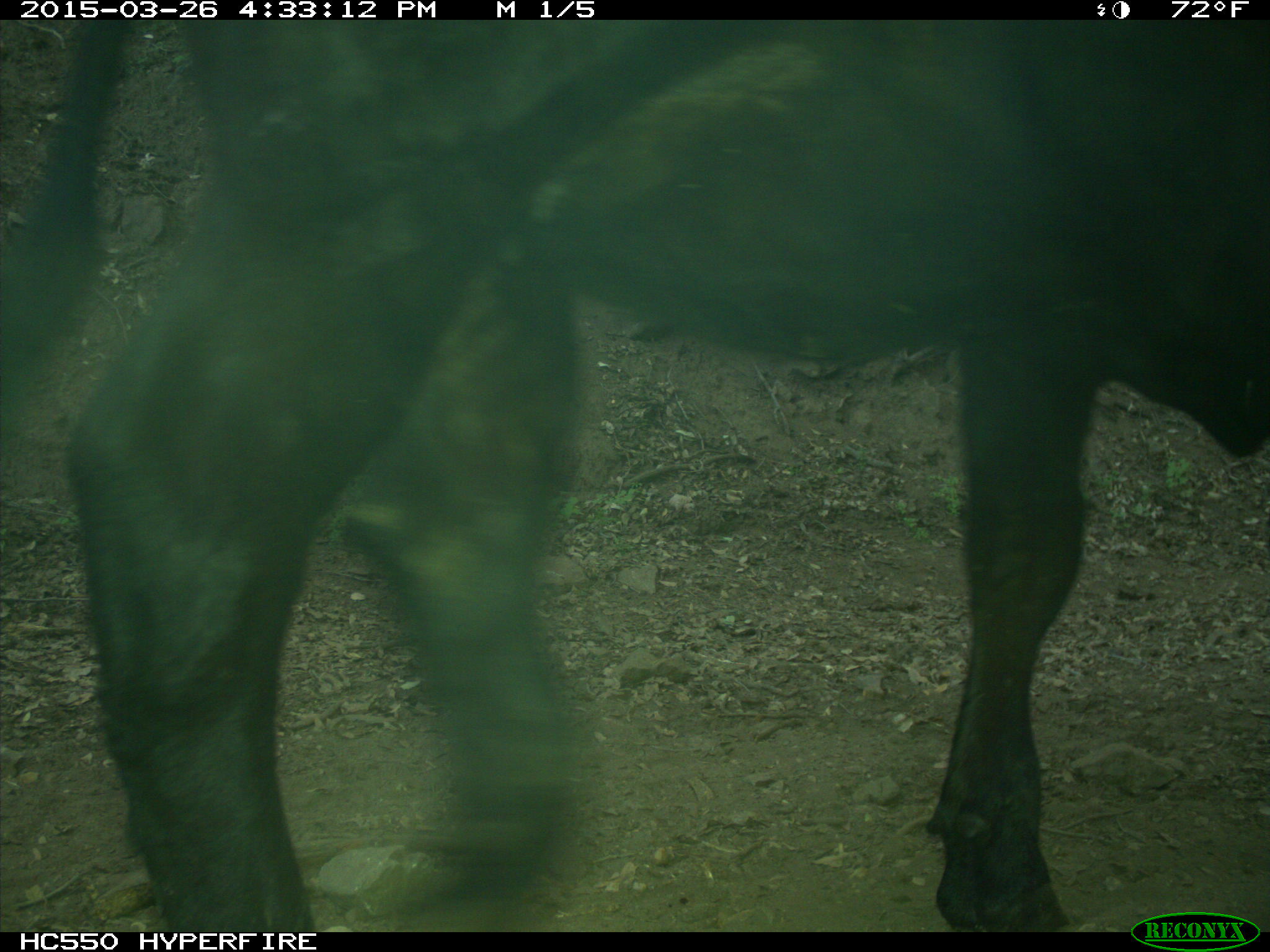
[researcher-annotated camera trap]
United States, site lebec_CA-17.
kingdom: Animalia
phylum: Chordata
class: Mammalia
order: Artiodactyla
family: Bovidae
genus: Bos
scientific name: Bos taurus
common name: domestic cow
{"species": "Bos taurus (domestic cow)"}